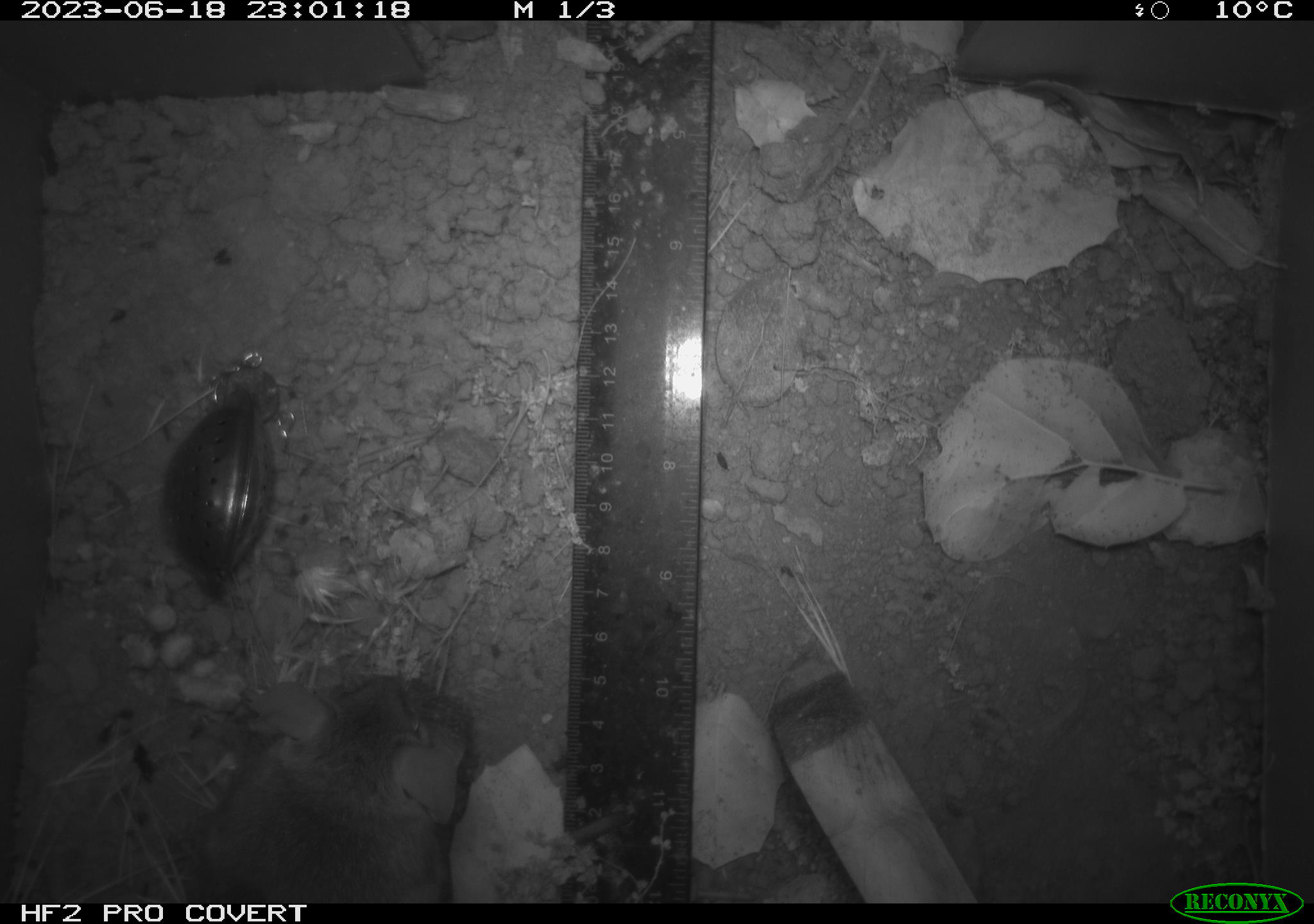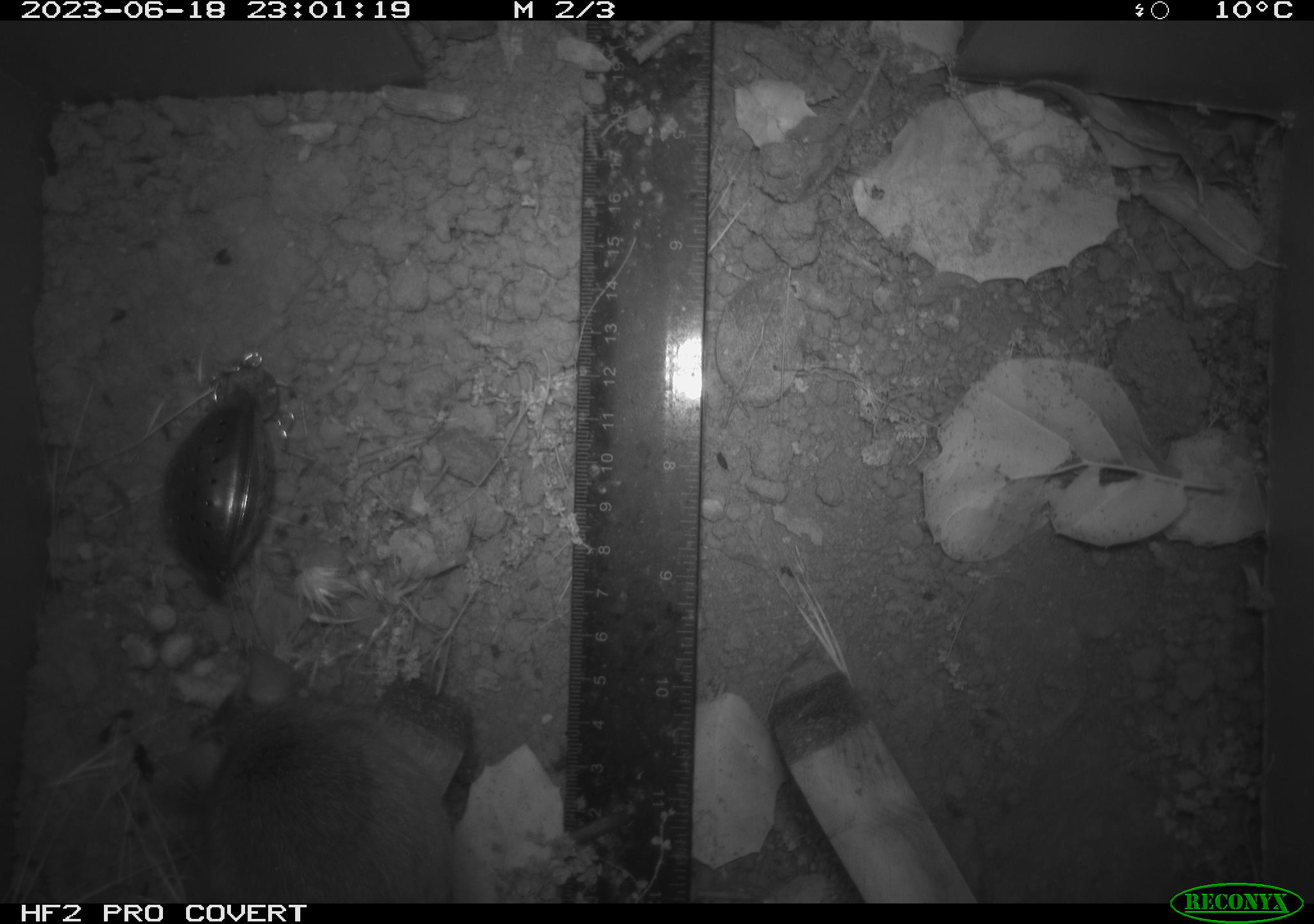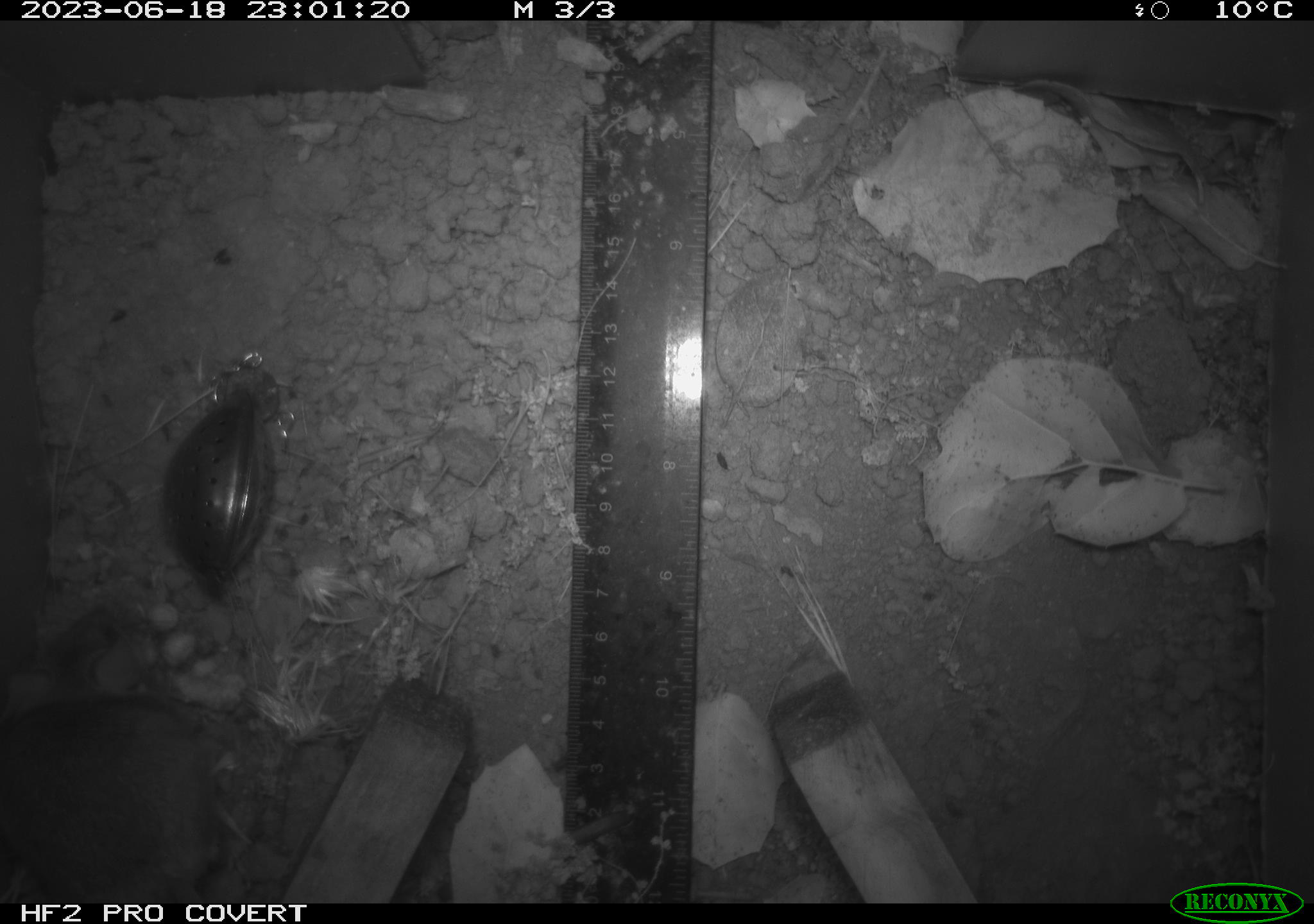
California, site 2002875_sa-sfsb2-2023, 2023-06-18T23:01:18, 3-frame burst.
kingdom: Animalia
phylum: Chordata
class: Mammalia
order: Rodentia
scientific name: Rodentia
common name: mouse species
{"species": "mouse species (Rodentia)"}